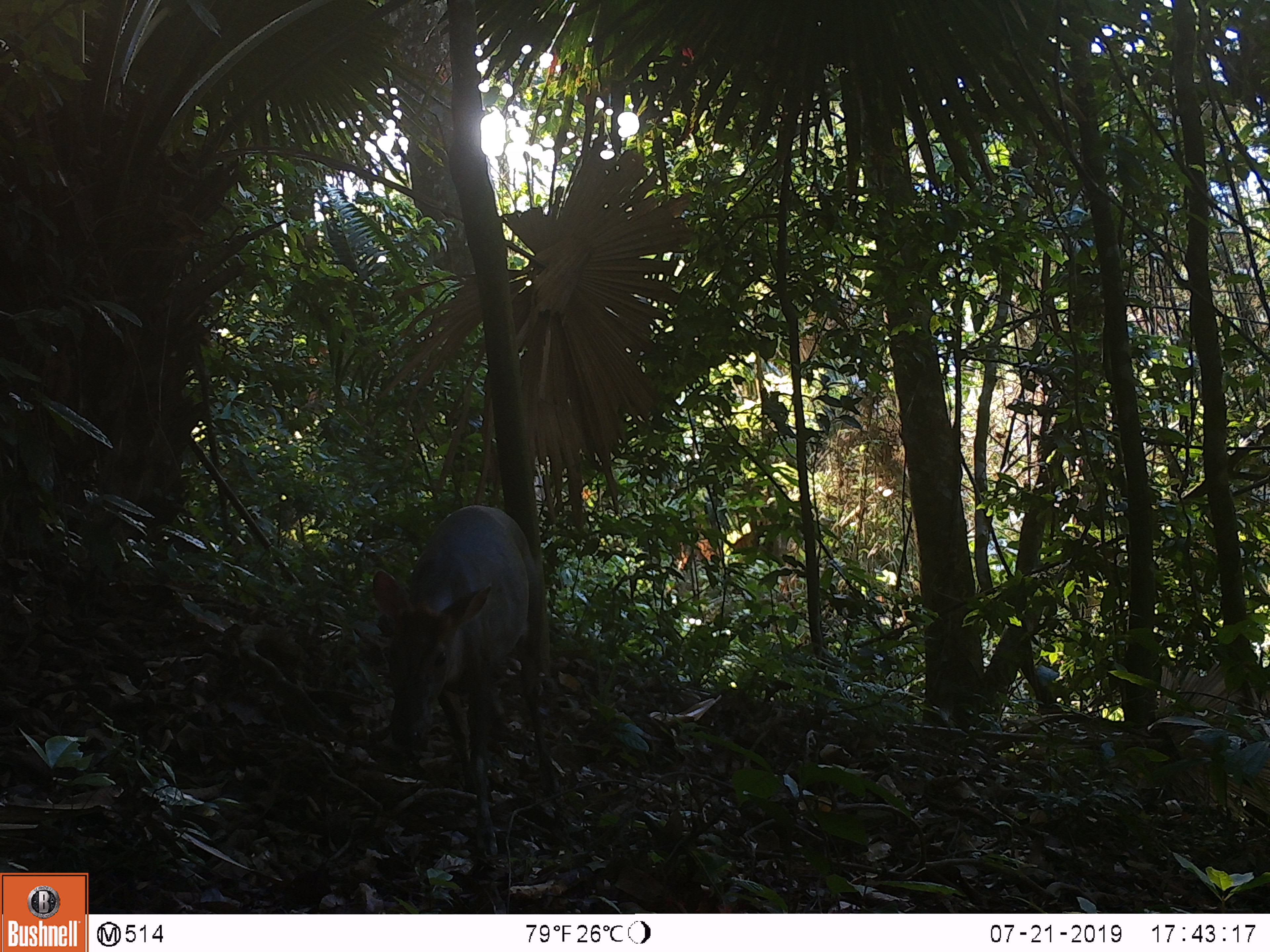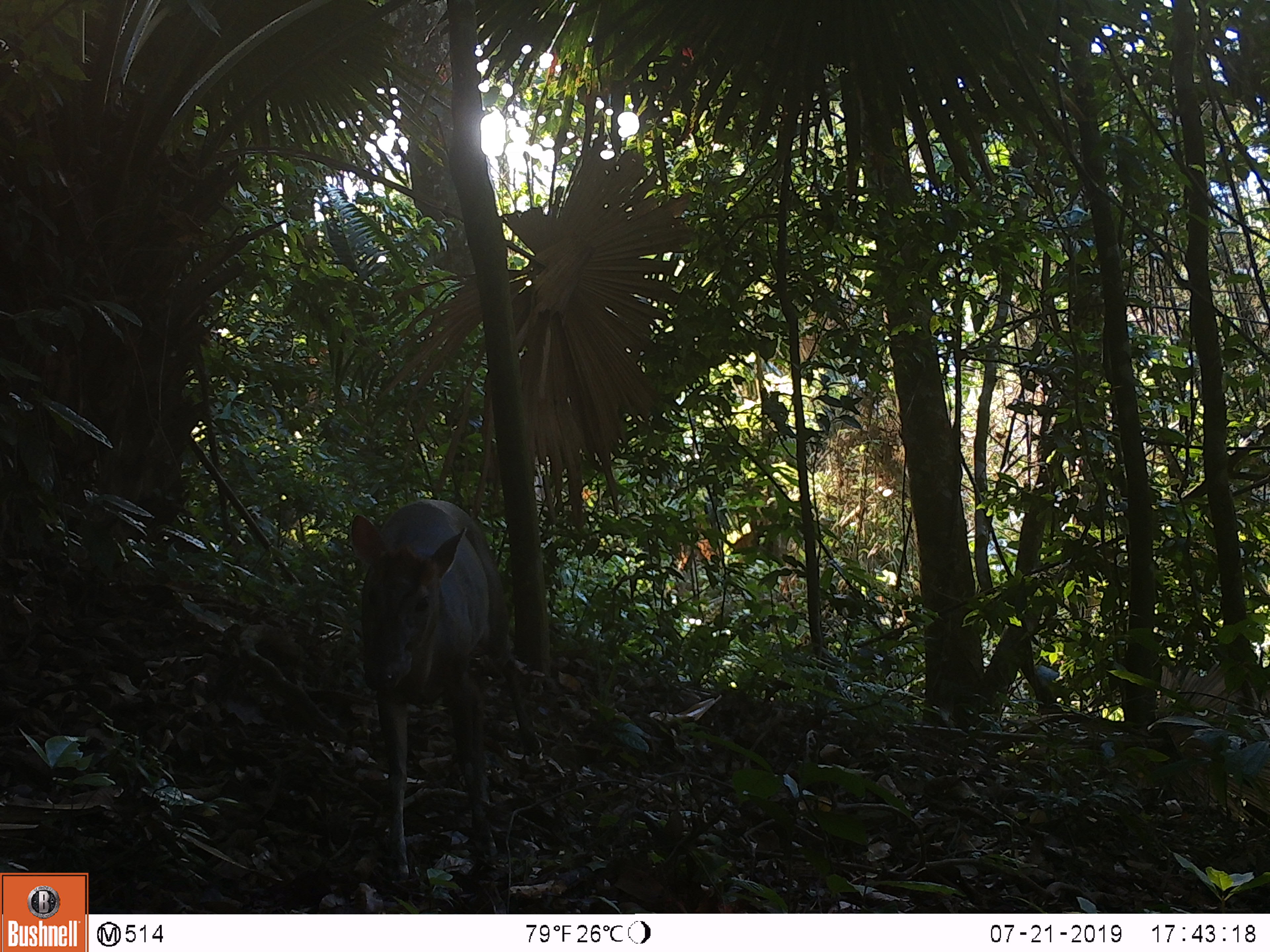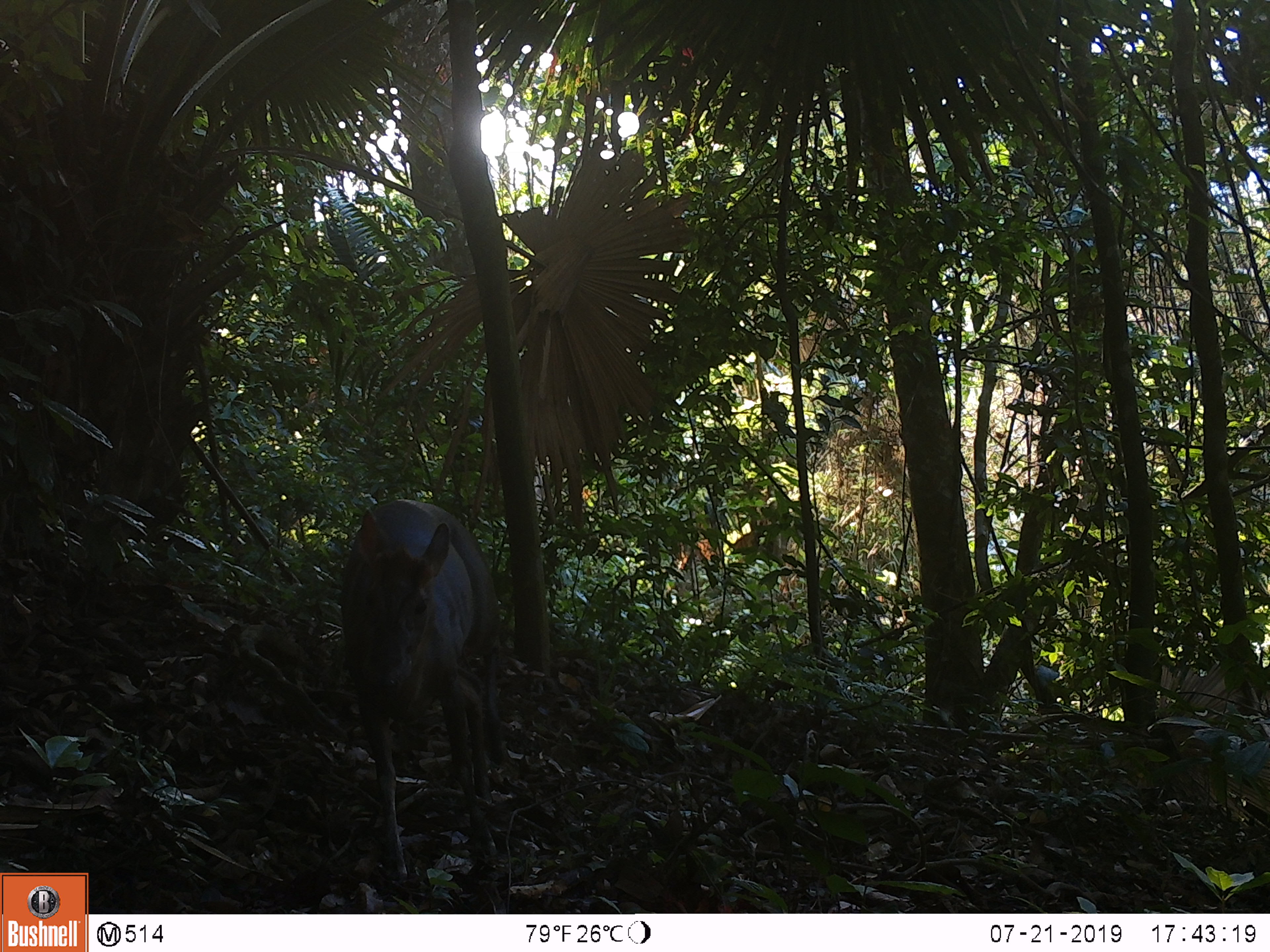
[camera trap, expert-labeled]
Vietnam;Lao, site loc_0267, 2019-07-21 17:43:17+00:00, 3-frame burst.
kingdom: Animalia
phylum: Chordata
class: Mammalia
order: Artiodactyla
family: Cervidae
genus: Muntiacus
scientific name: Muntiacus rooseveltorum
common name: roosevelt's muntjac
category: roosevelts muntjac group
Roosevelts muntjac group (roosevelt's muntjac) (Muntiacus rooseveltorum). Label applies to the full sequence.